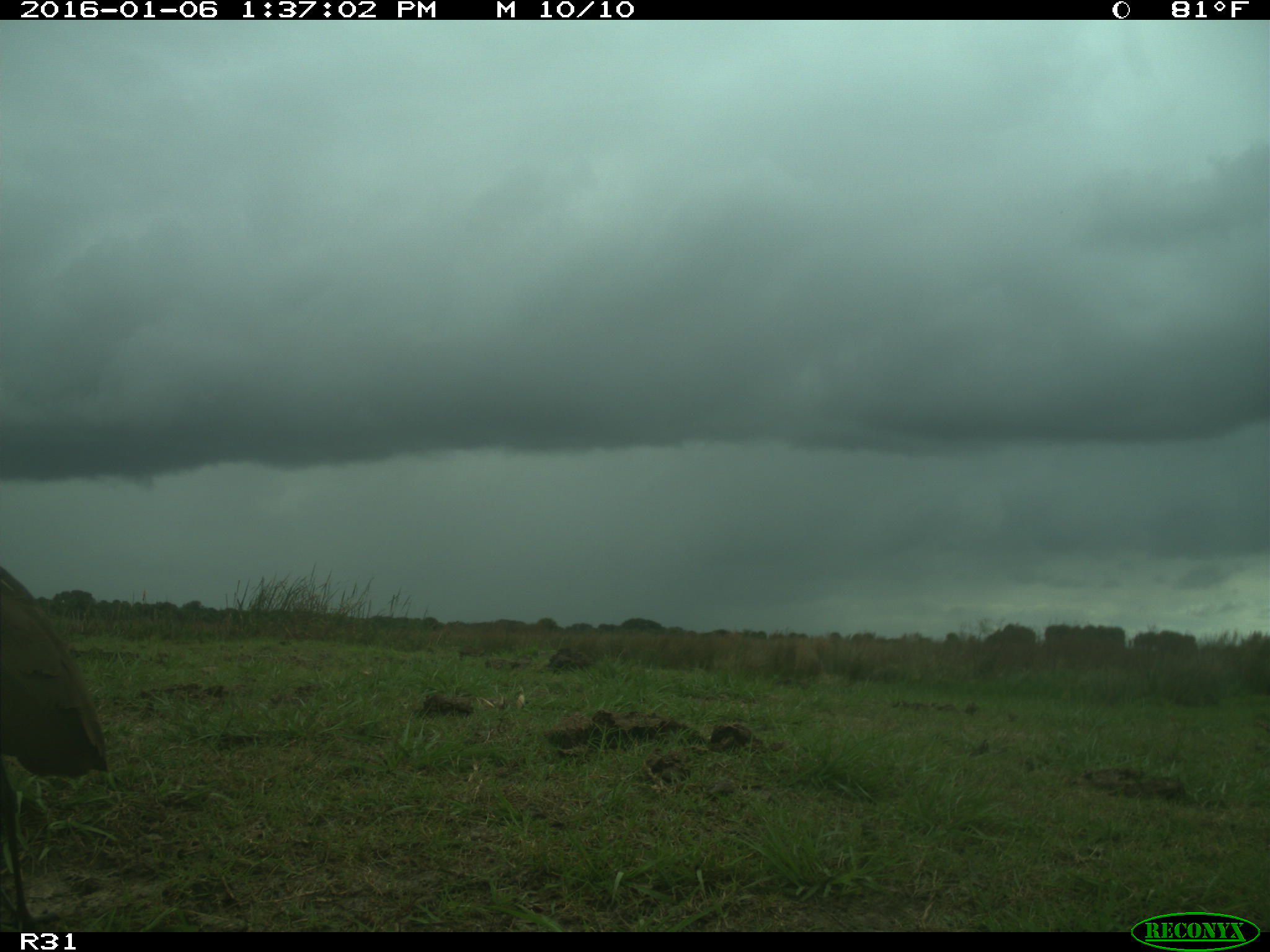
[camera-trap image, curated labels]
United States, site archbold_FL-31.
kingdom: Animalia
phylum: Chordata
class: Aves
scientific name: Aves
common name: birds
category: unidentified bird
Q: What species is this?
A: Unidentified bird (birds) (Aves).